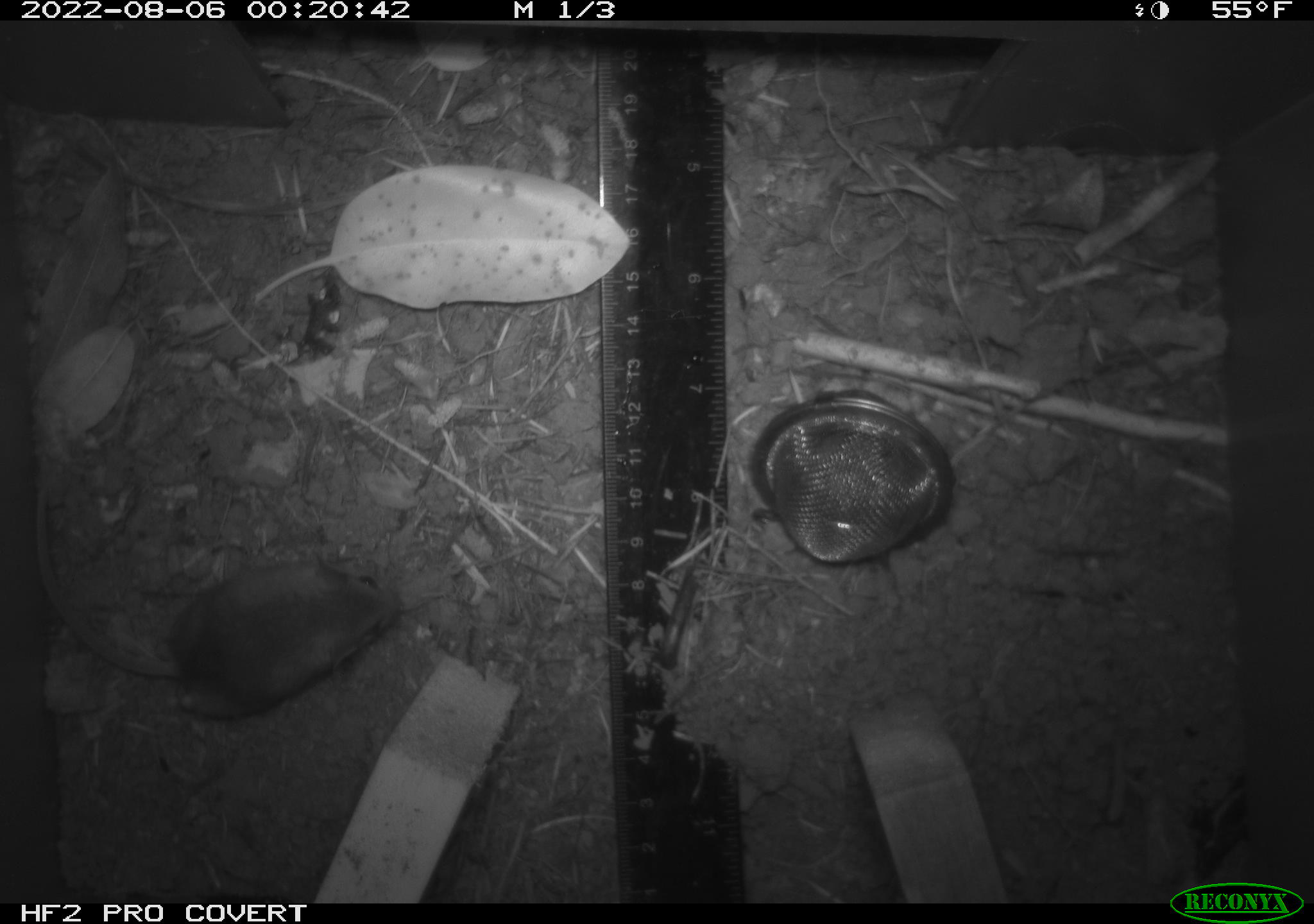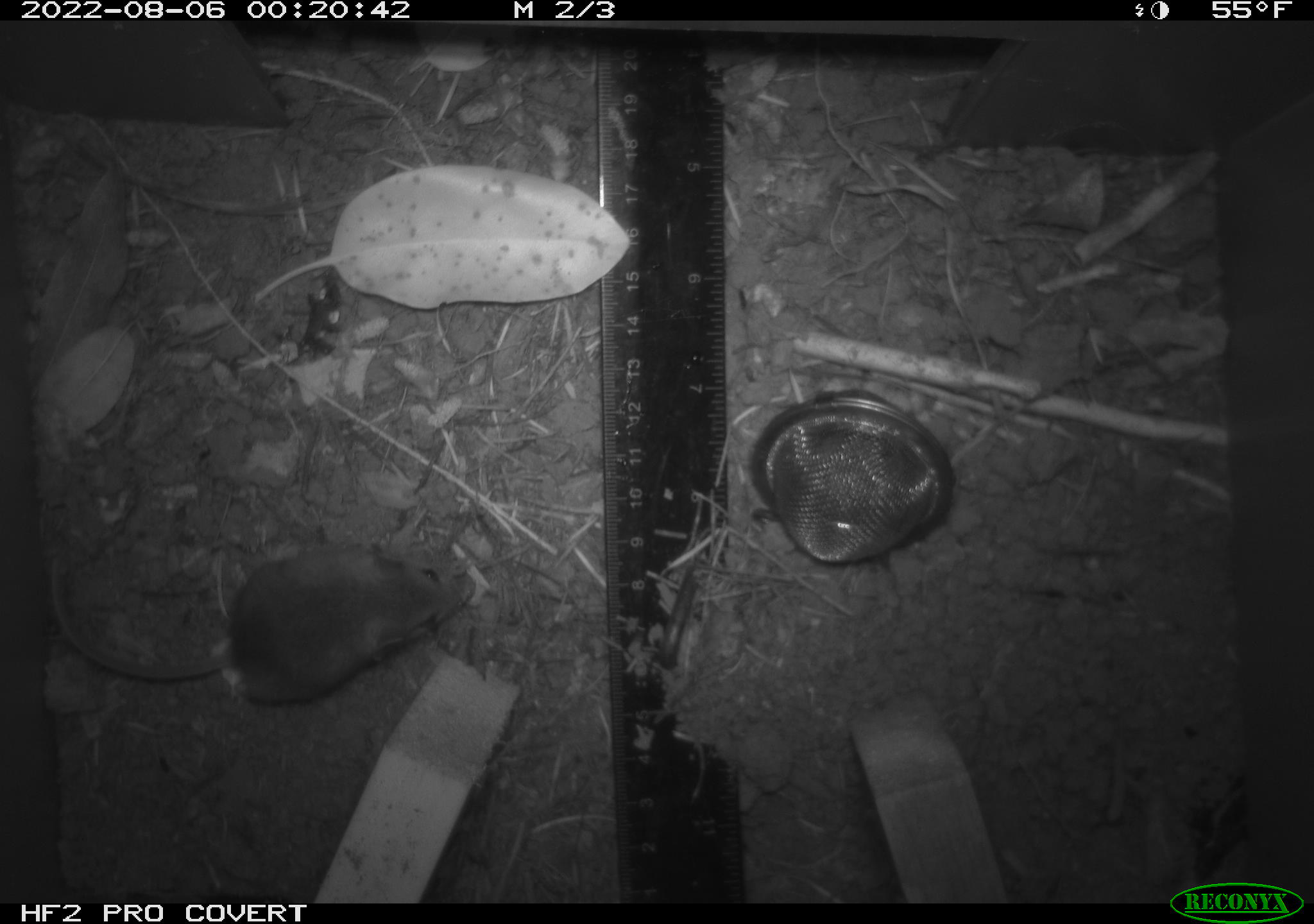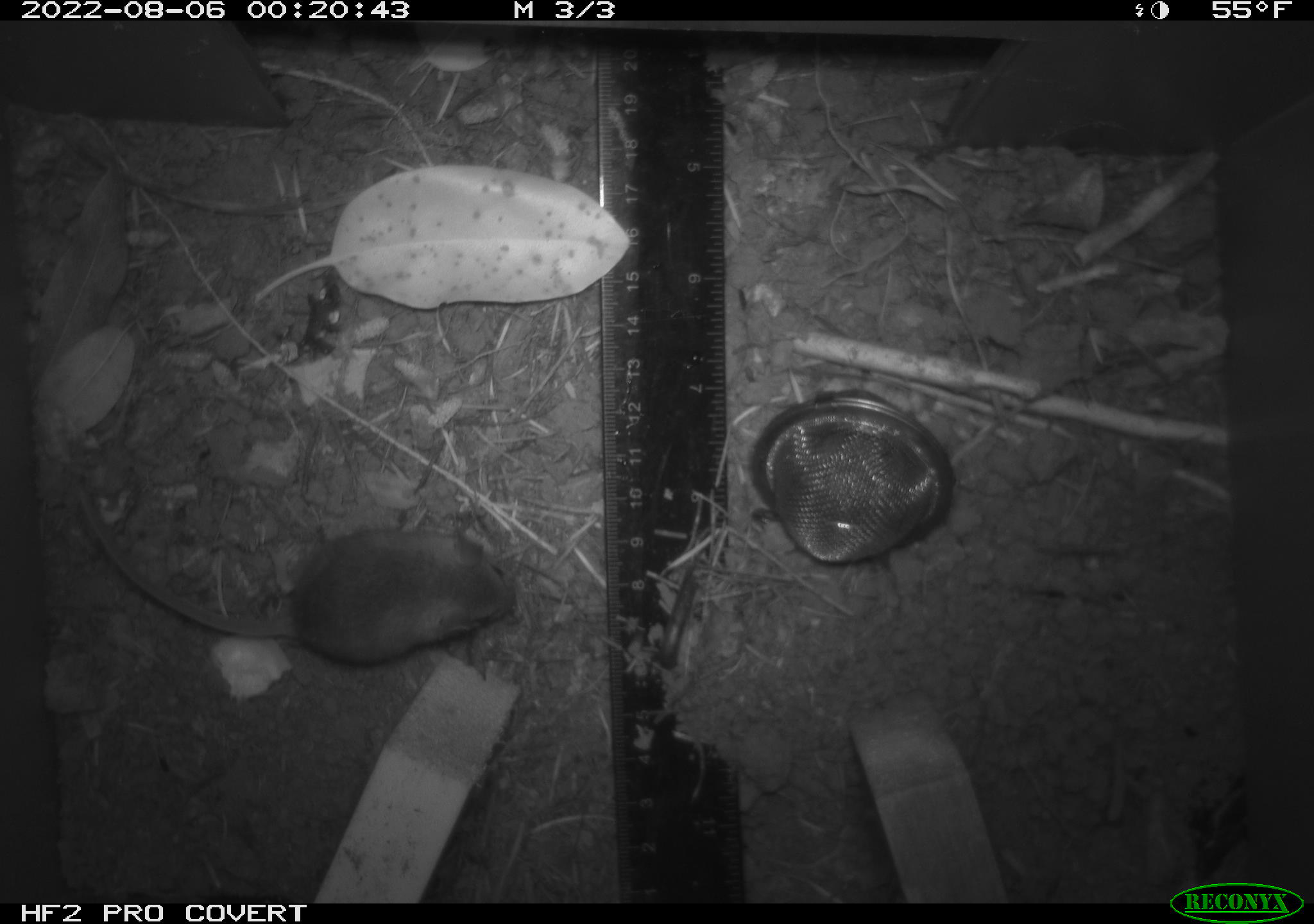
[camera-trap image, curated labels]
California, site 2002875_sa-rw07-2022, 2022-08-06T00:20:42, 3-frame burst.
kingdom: Animalia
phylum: Chordata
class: Mammalia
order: Rodentia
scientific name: Rodentia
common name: mouse species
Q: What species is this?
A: Mouse species (Rodentia).